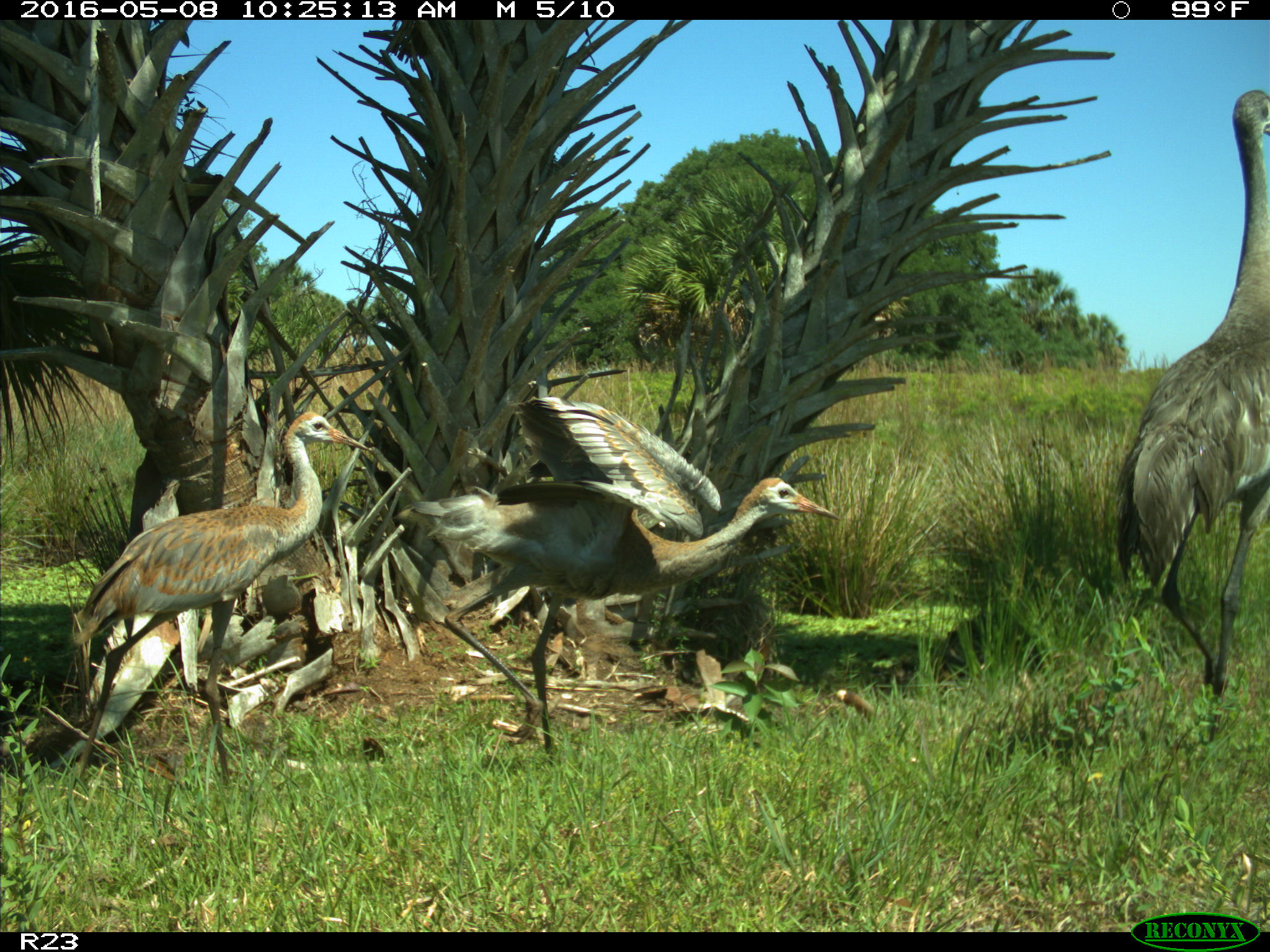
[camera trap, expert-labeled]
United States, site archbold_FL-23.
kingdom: Animalia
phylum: Chordata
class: Aves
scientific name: Aves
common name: birds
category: unidentified bird